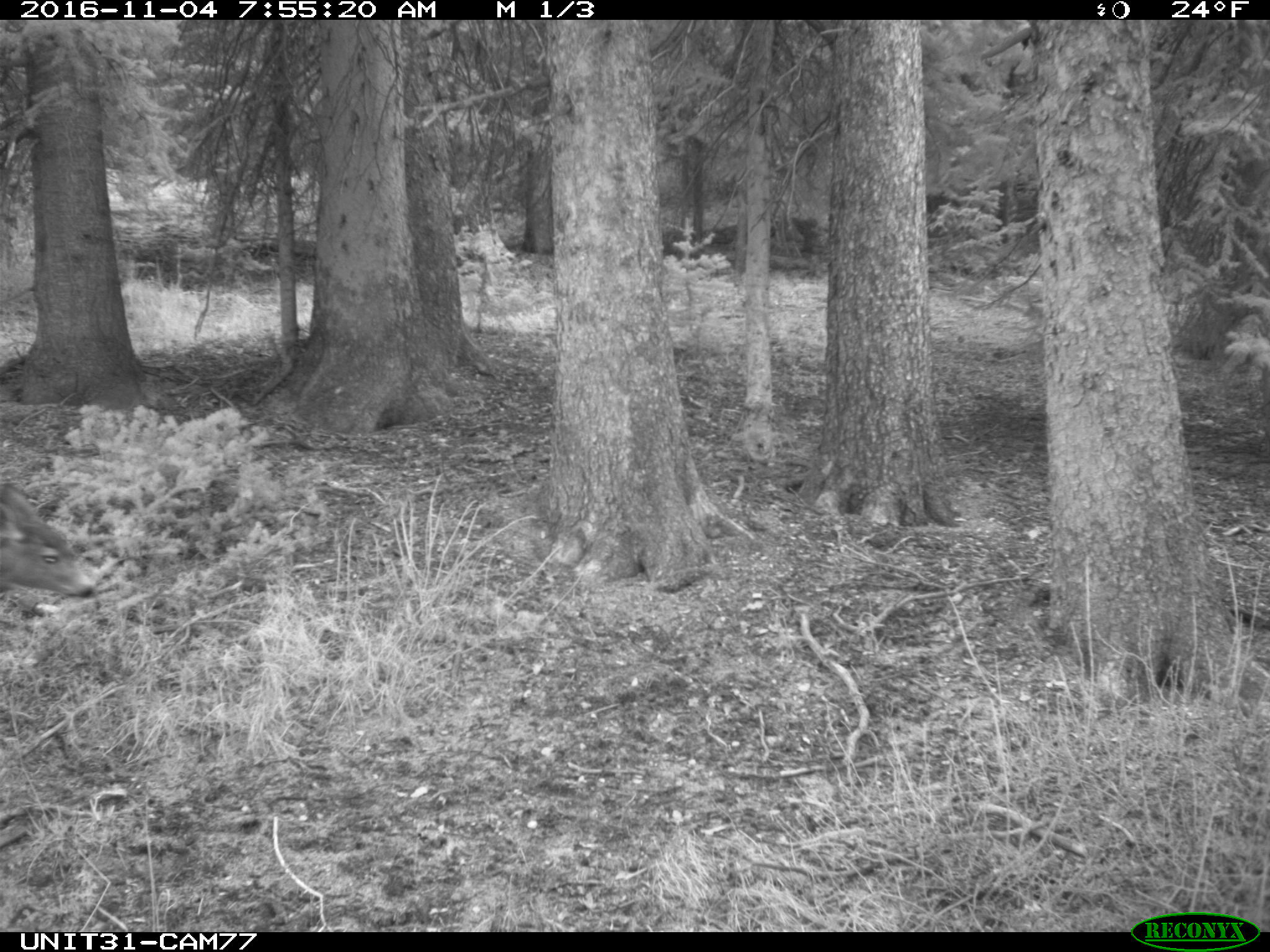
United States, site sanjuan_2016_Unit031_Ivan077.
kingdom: Animalia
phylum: Chordata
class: Mammalia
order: Artiodactyla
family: Cervidae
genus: Odocoileus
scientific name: Odocoileus hemionus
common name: mule deer